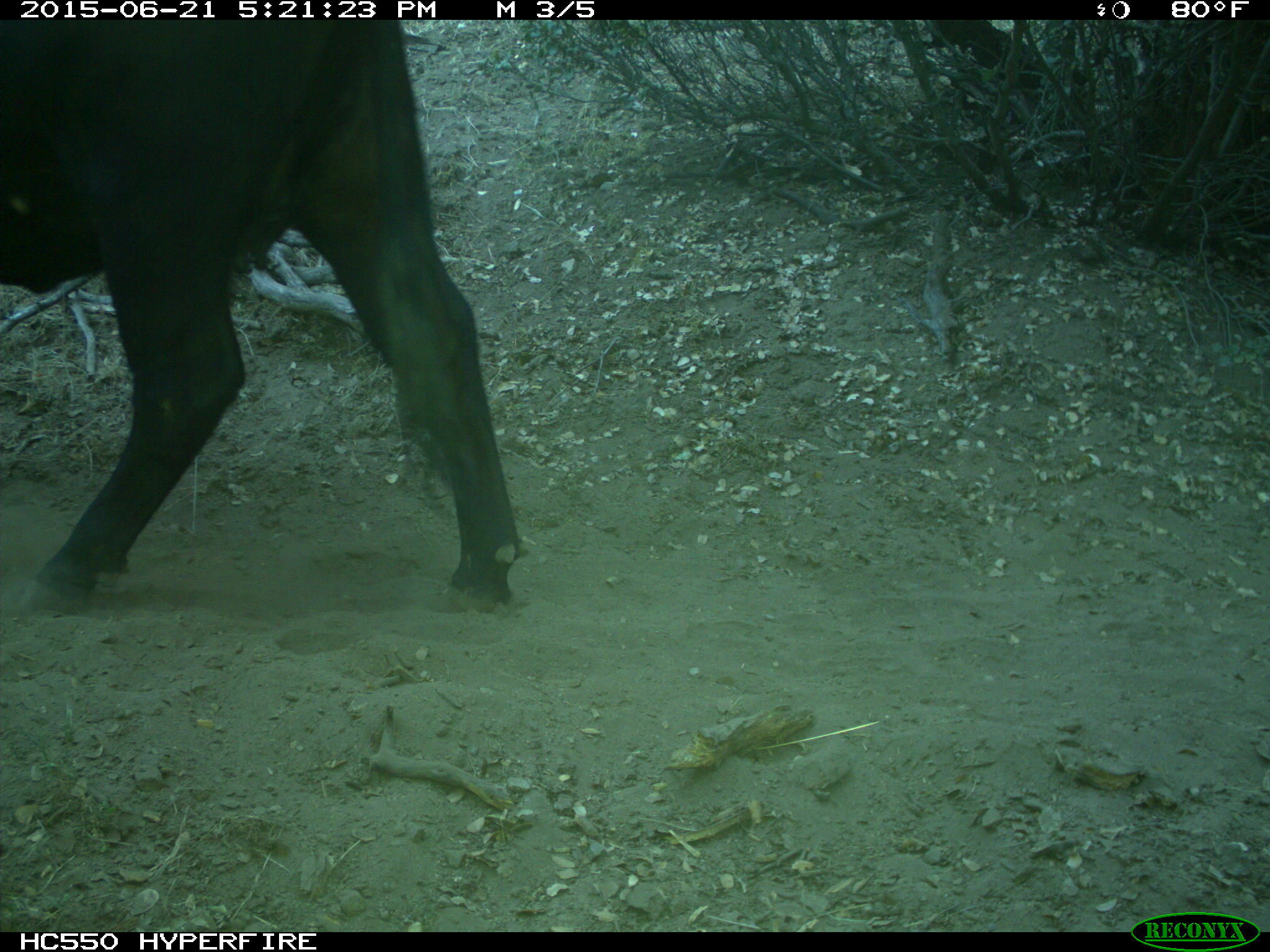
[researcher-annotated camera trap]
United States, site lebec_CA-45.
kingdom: Animalia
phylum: Chordata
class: Mammalia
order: Artiodactyla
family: Bovidae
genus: Bos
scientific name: Bos taurus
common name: domestic cow